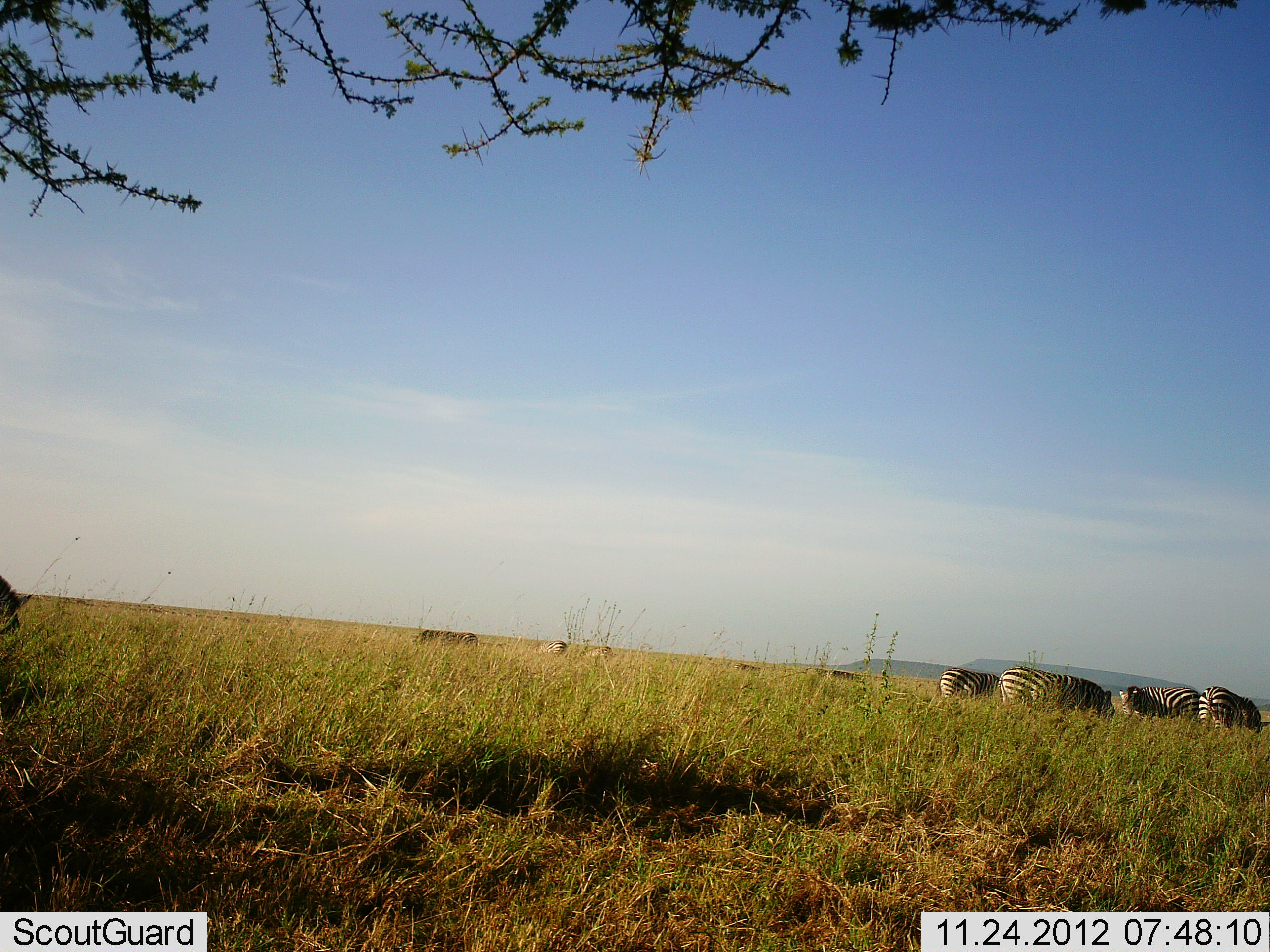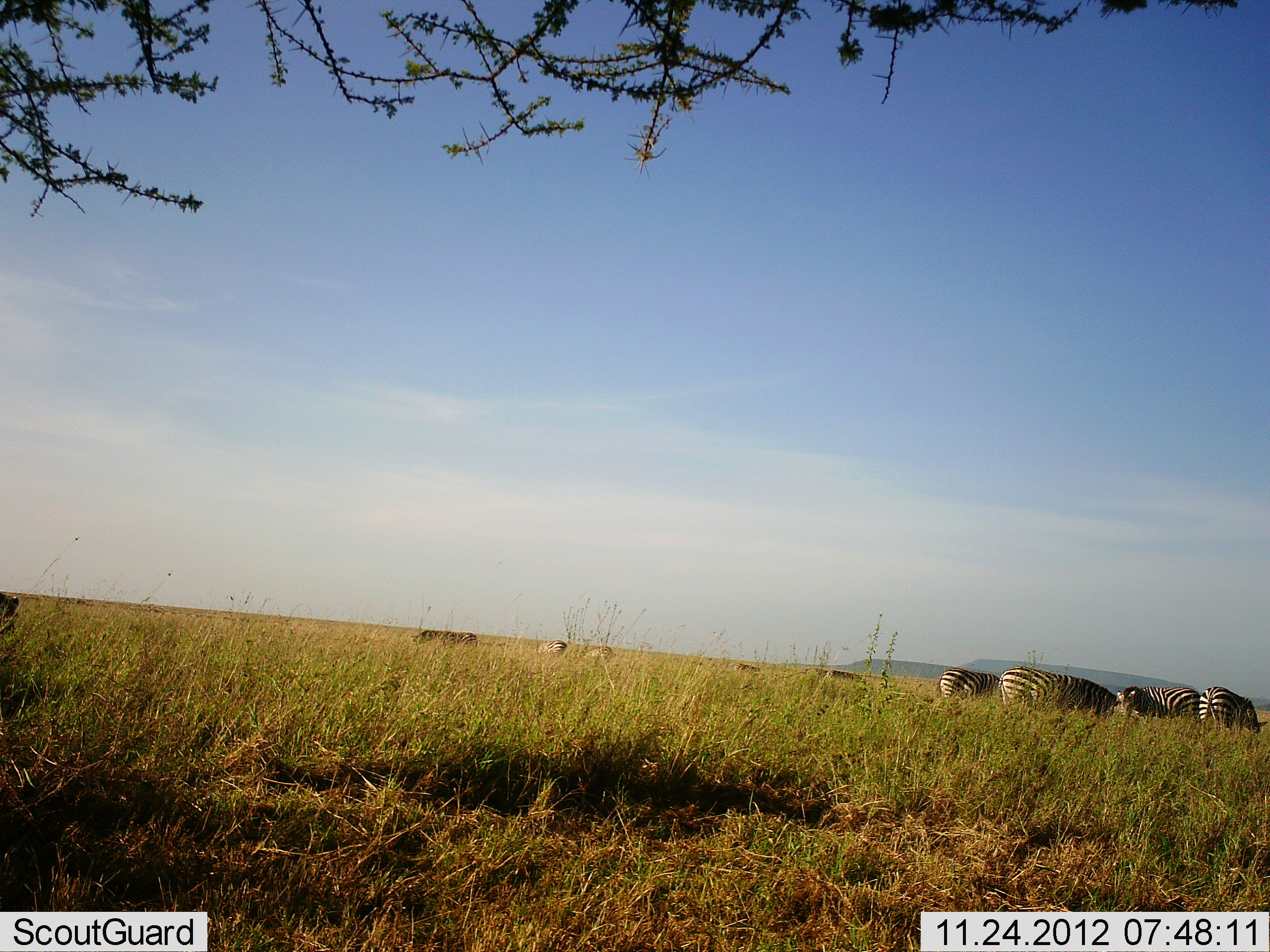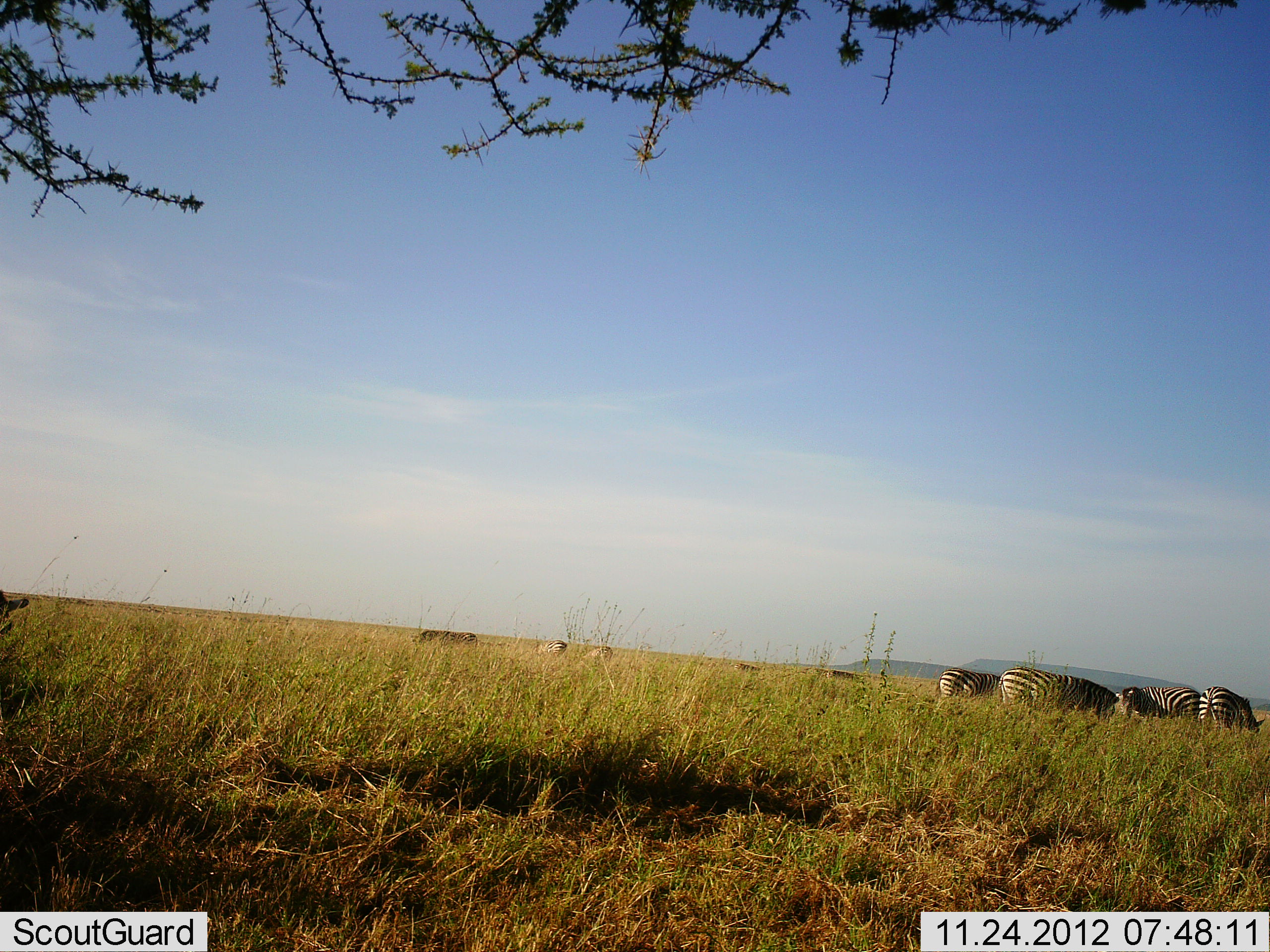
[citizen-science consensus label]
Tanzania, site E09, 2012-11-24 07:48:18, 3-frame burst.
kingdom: Animalia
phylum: Chordata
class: Mammalia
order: Perissodactyla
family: Equidae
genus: Equus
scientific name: Equus quagga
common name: plains zebra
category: zebra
Zebra (plains zebra) (Equus quagga), count 7. Behavior (volunteer vote fractions): standing 60%, resting 0%, moving 10%, interacting 0%. Young present (vote fraction): 0%. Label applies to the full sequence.